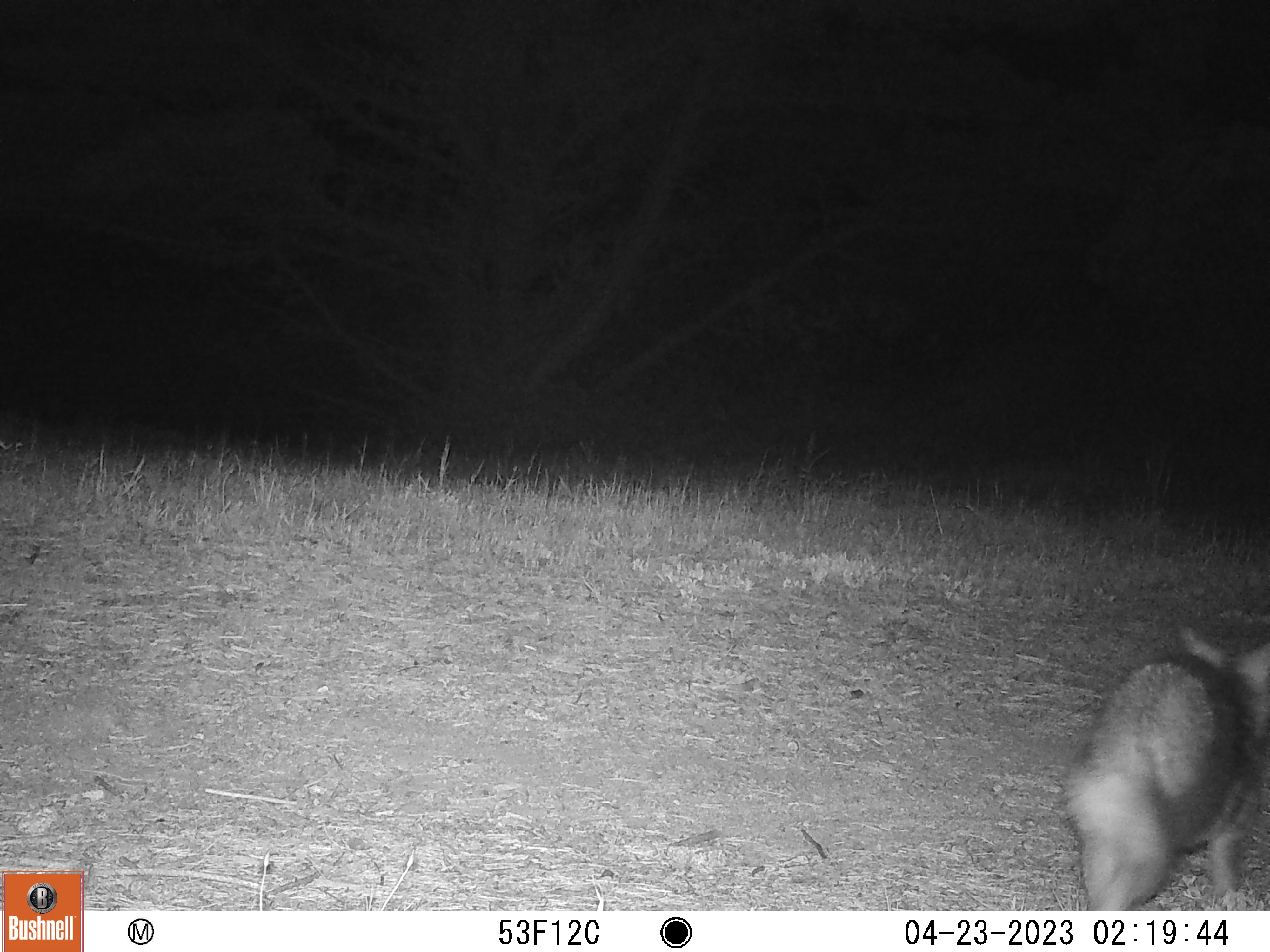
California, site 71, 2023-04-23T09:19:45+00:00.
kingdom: Animalia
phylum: Chordata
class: Mammalia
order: Carnivora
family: Canidae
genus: Urocyon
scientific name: Urocyon cinereoargenteus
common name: gray fox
Gray fox (Urocyon cinereoargenteus).